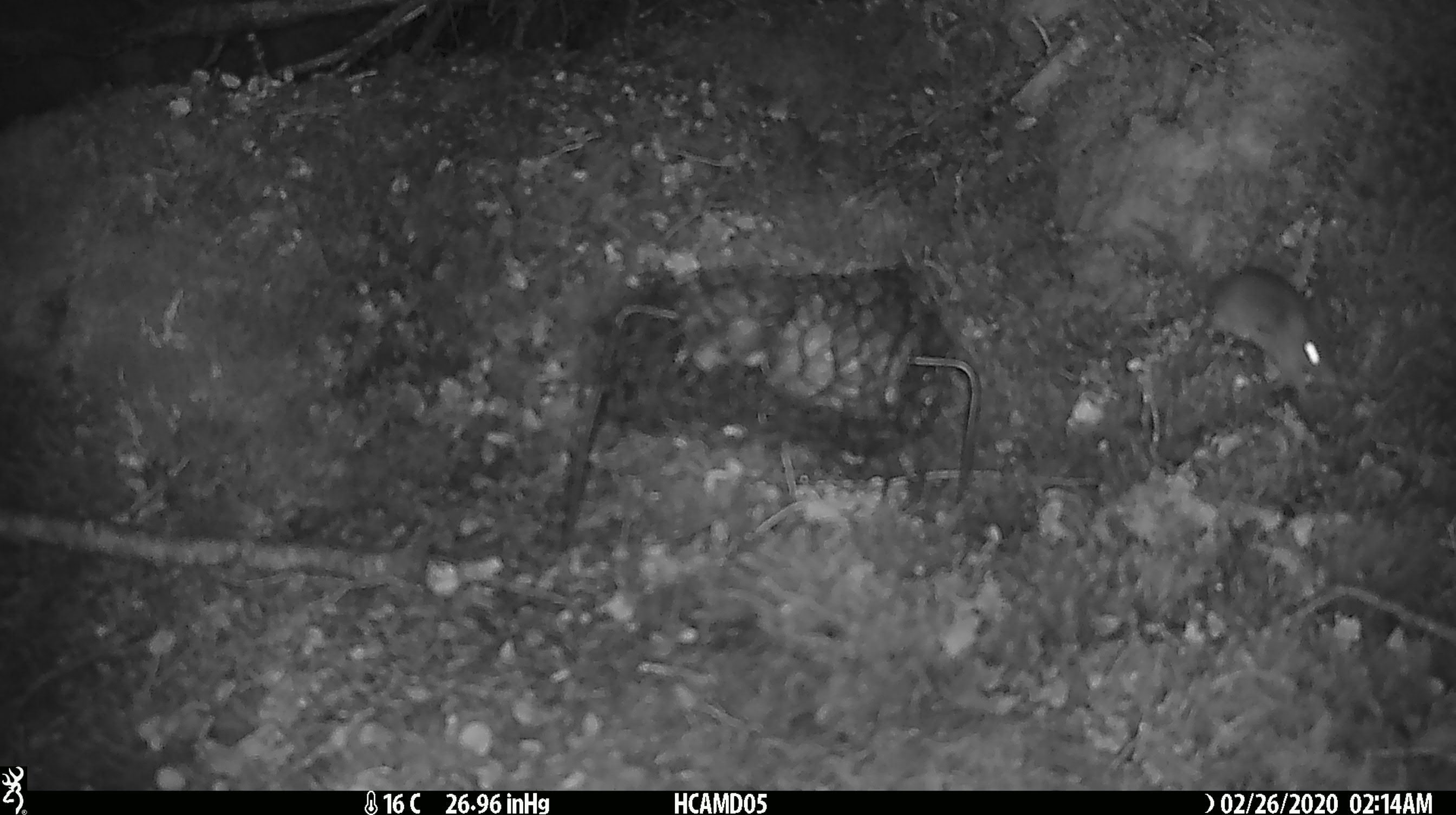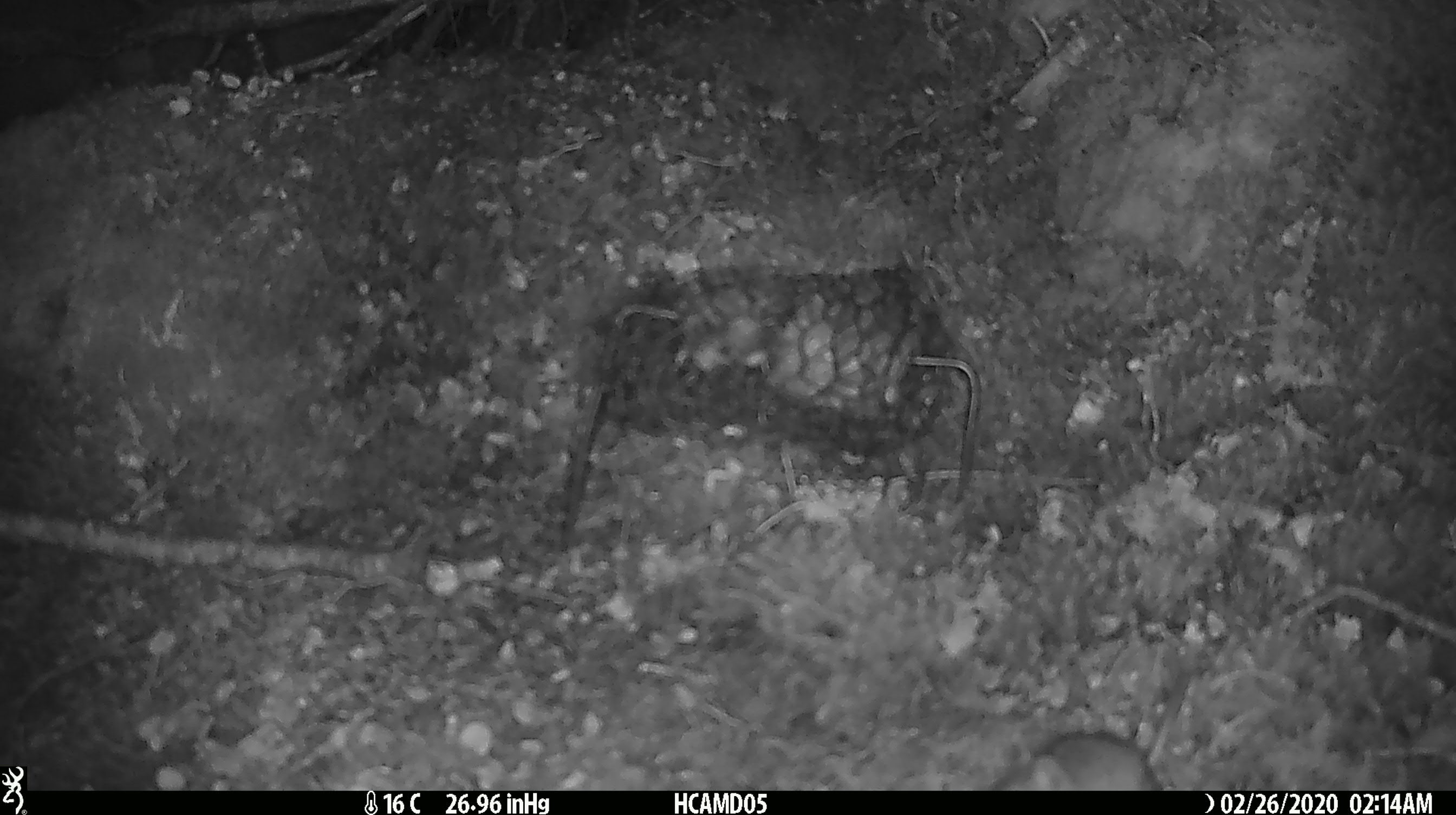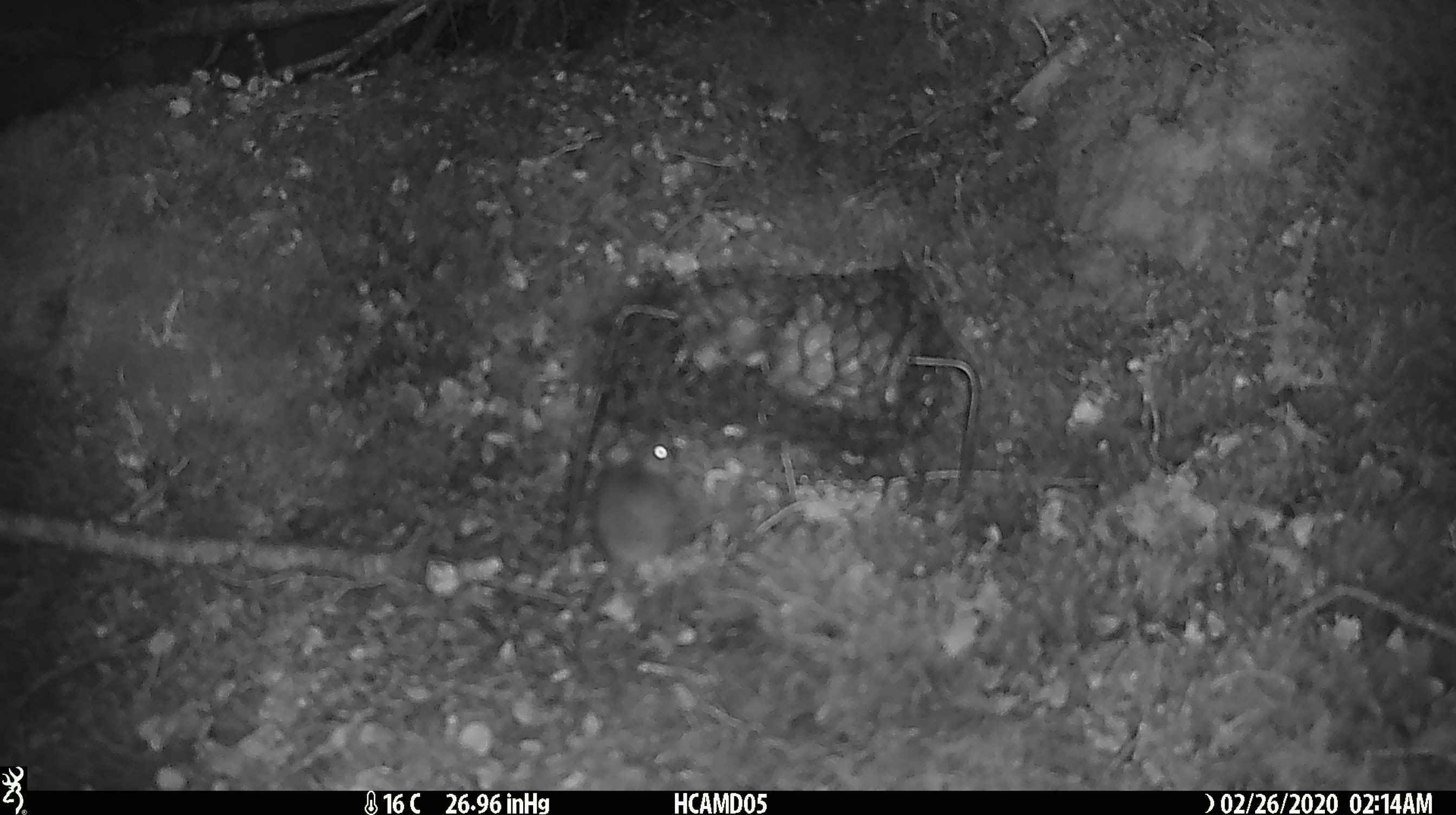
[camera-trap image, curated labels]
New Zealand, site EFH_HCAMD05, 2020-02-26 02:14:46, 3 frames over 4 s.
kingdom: Animalia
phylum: Chordata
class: Mammalia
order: Rodentia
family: Muridae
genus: Mus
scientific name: Mus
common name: mouse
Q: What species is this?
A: Mouse (Mus).